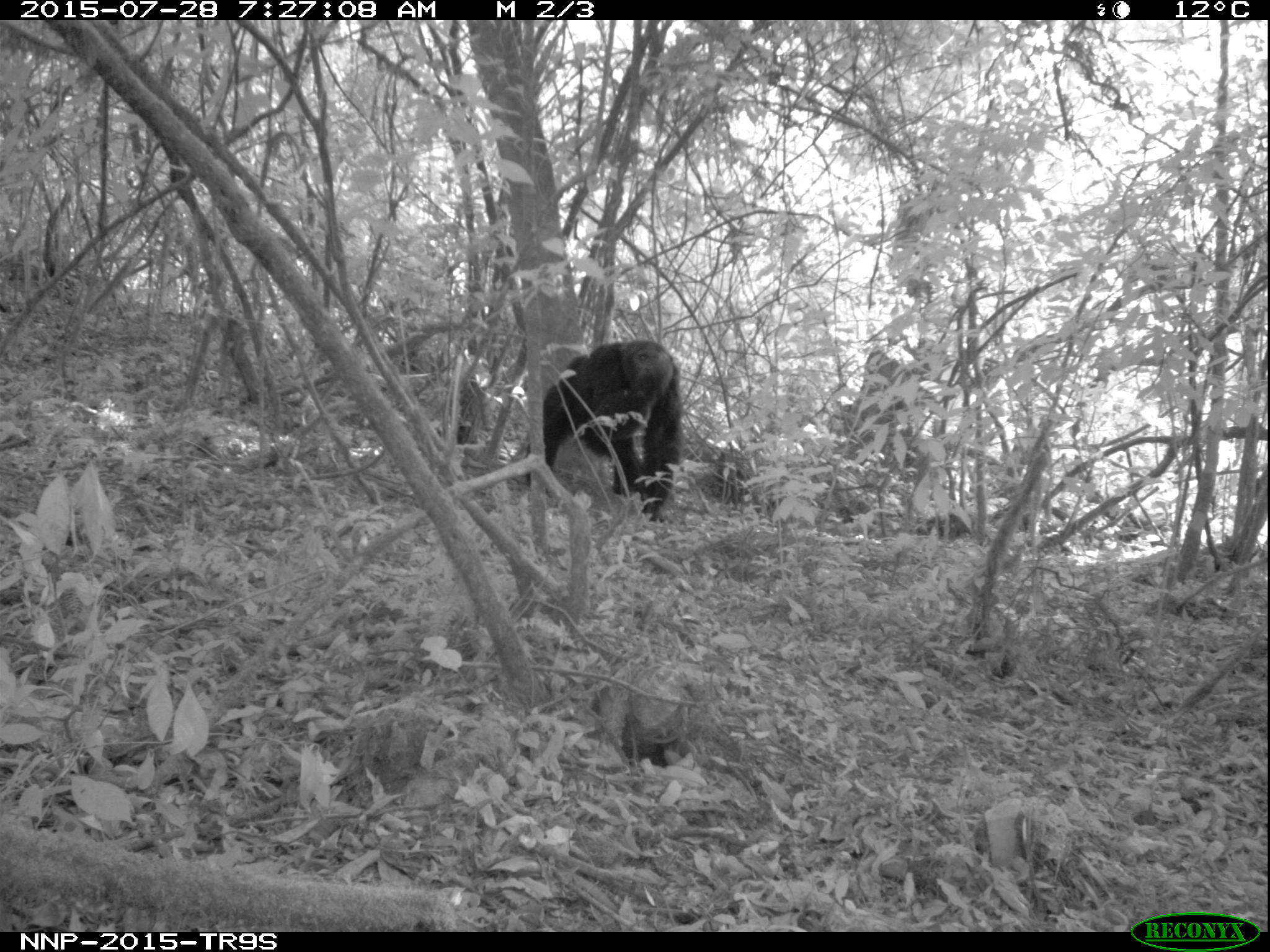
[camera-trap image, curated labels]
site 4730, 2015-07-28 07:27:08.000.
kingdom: Animalia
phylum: Chordata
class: Mammalia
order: Primates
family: Hominidae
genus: Pan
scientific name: Pan troglodytes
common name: chimpanzee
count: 1